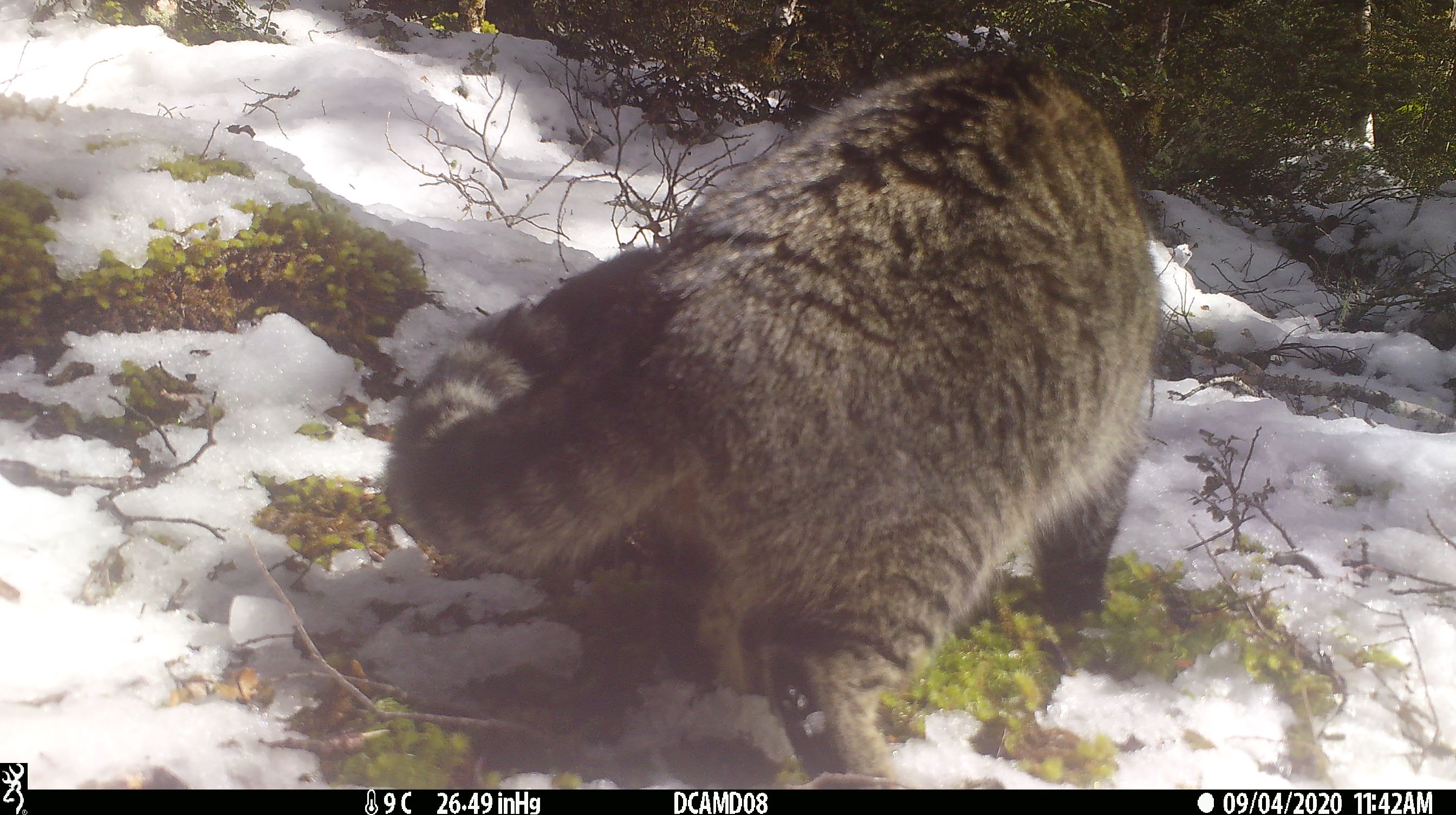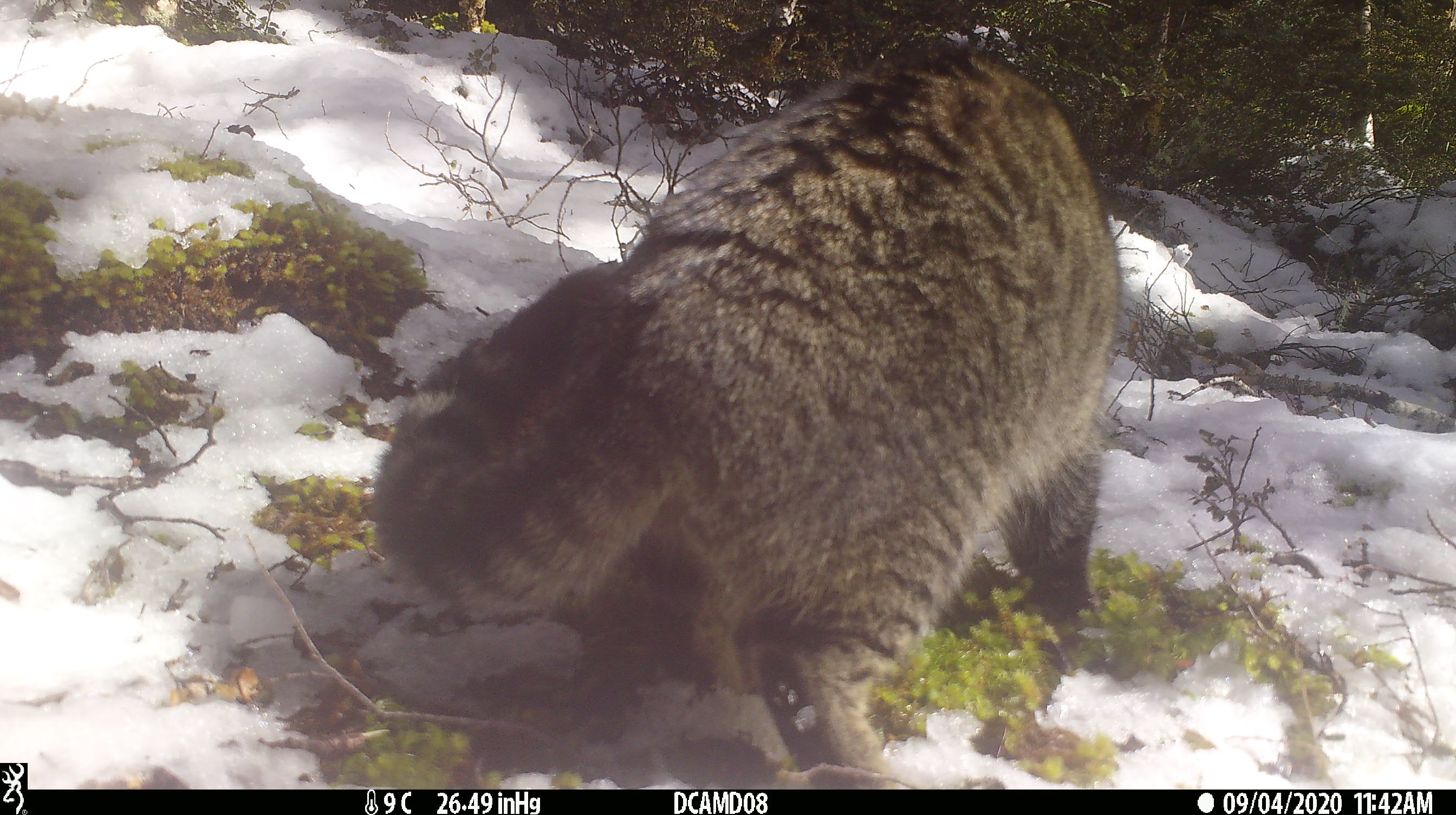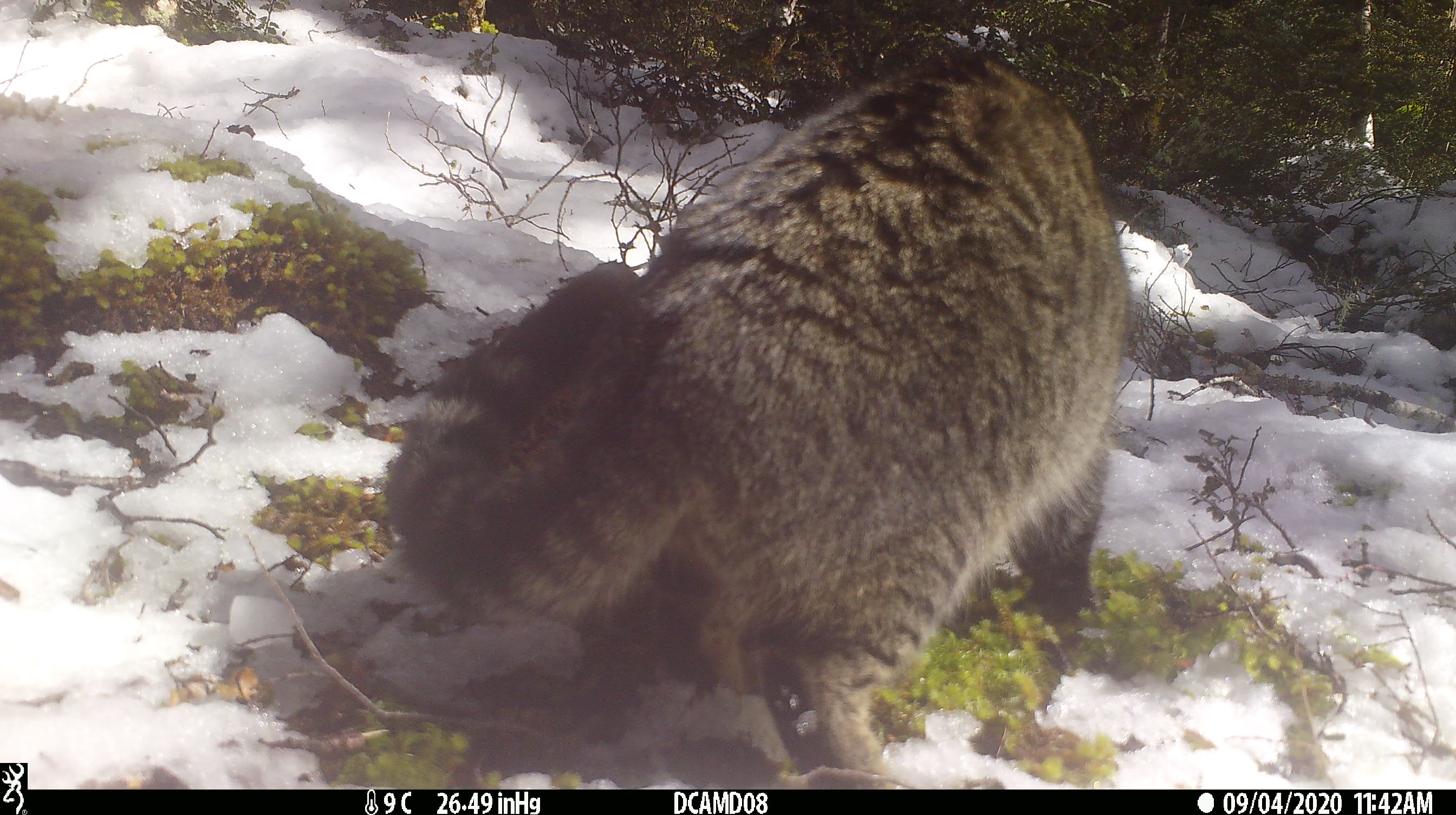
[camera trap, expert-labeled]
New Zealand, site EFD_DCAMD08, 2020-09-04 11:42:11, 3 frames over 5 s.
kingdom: Animalia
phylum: Chordata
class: Mammalia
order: Carnivora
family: Felidae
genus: Felis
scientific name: Felis catus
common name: domestic cat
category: cat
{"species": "cat (domestic cat) (Felis catus)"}